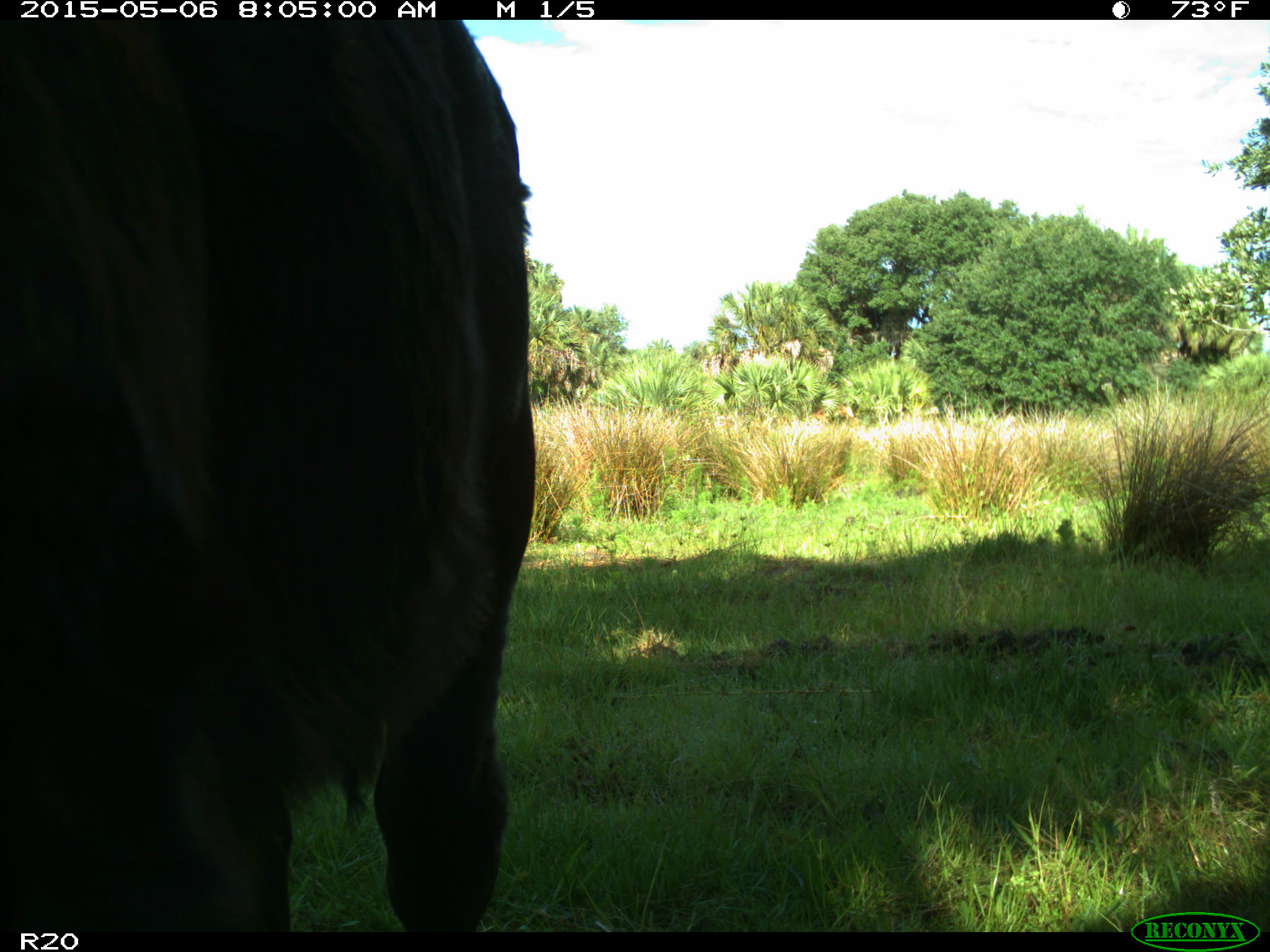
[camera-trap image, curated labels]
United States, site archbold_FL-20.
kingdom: Animalia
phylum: Chordata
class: Mammalia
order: Artiodactyla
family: Bovidae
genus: Bos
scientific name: Bos taurus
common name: domestic cow